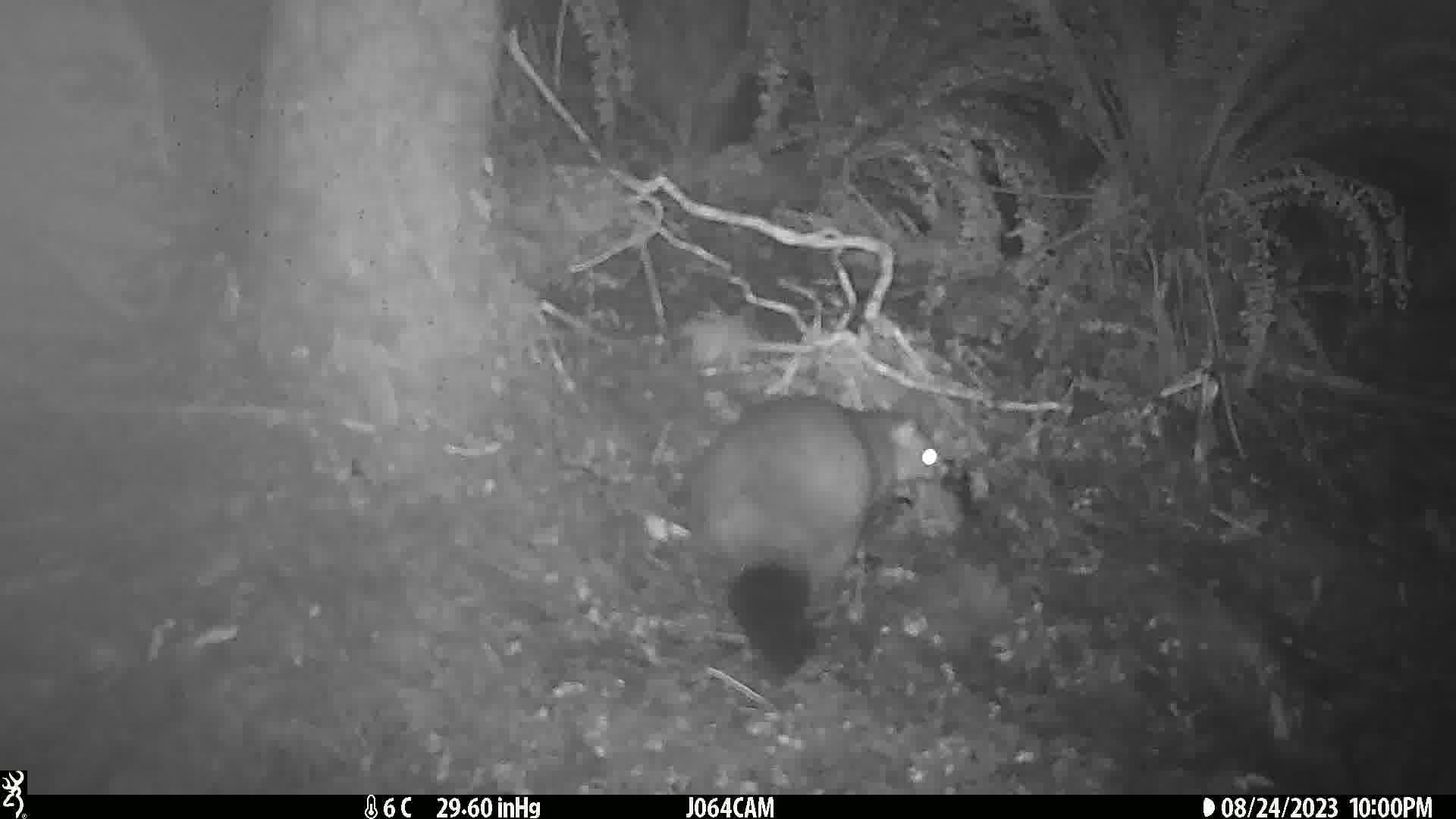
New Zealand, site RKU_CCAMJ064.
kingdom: Animalia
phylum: Chordata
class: Mammalia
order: Diprotodontia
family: Phalangeridae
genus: Trichosurus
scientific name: Trichosurus vulpecula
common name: common brushtail possum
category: possum